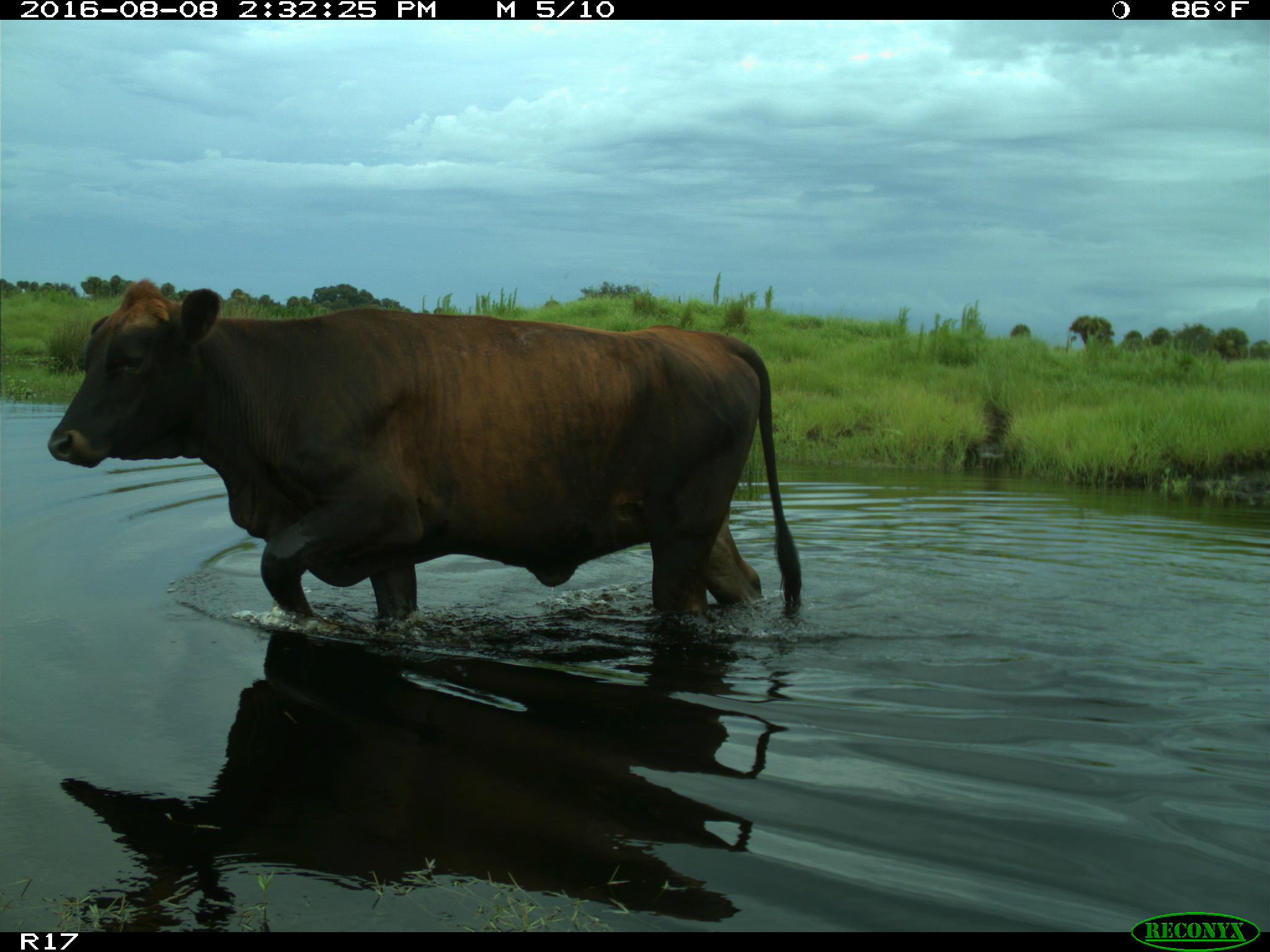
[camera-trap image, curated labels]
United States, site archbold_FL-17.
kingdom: Animalia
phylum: Chordata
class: Mammalia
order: Artiodactyla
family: Bovidae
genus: Bos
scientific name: Bos taurus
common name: domestic cow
Bos taurus (domestic cow).